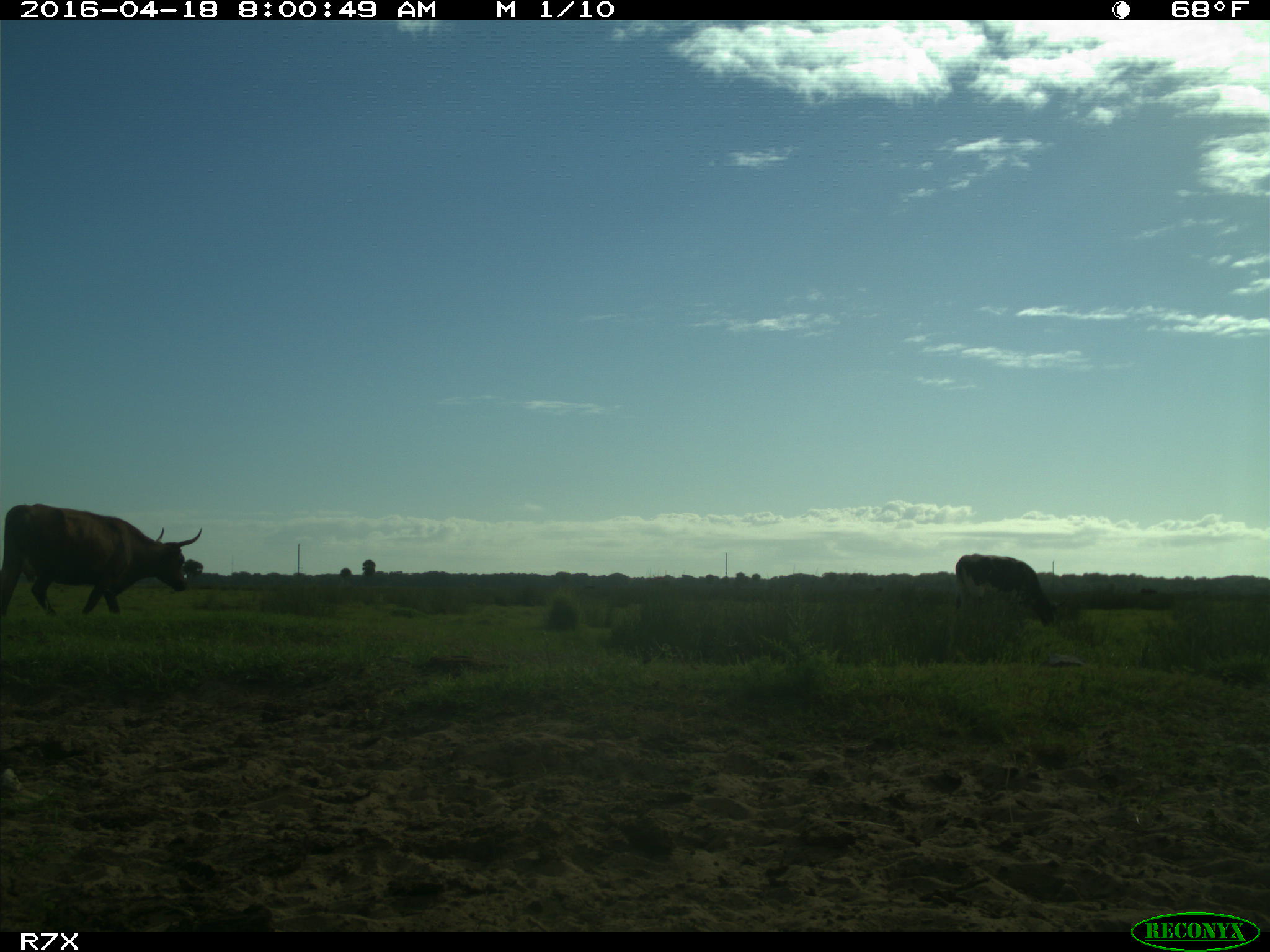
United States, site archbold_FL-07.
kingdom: Animalia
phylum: Chordata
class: Mammalia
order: Artiodactyla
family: Bovidae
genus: Bos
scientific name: Bos taurus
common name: domestic cow